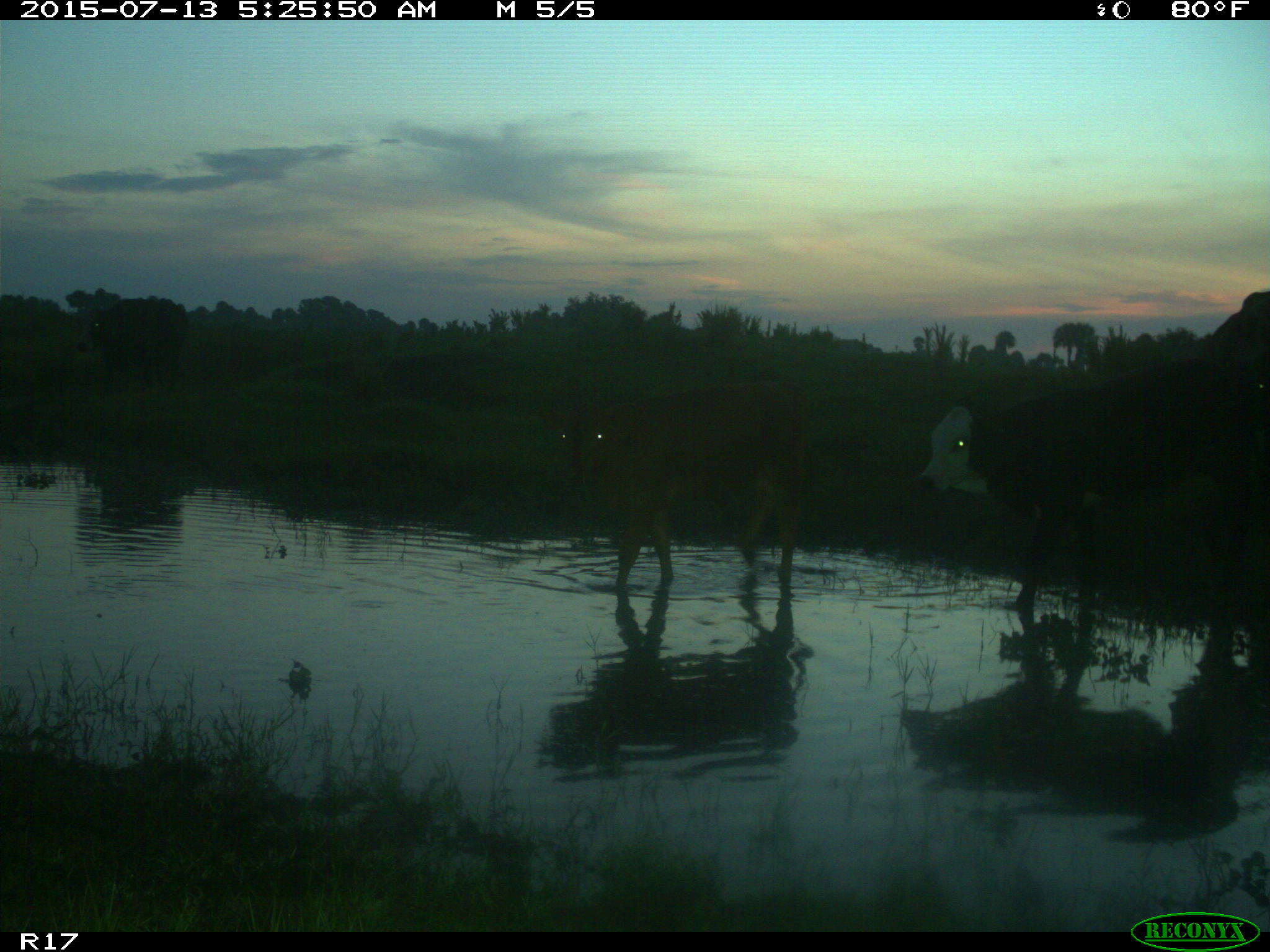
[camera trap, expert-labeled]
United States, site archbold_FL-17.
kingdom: Animalia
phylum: Chordata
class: Mammalia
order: Artiodactyla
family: Bovidae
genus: Bos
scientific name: Bos taurus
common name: domestic cow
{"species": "Bos taurus (domestic cow)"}